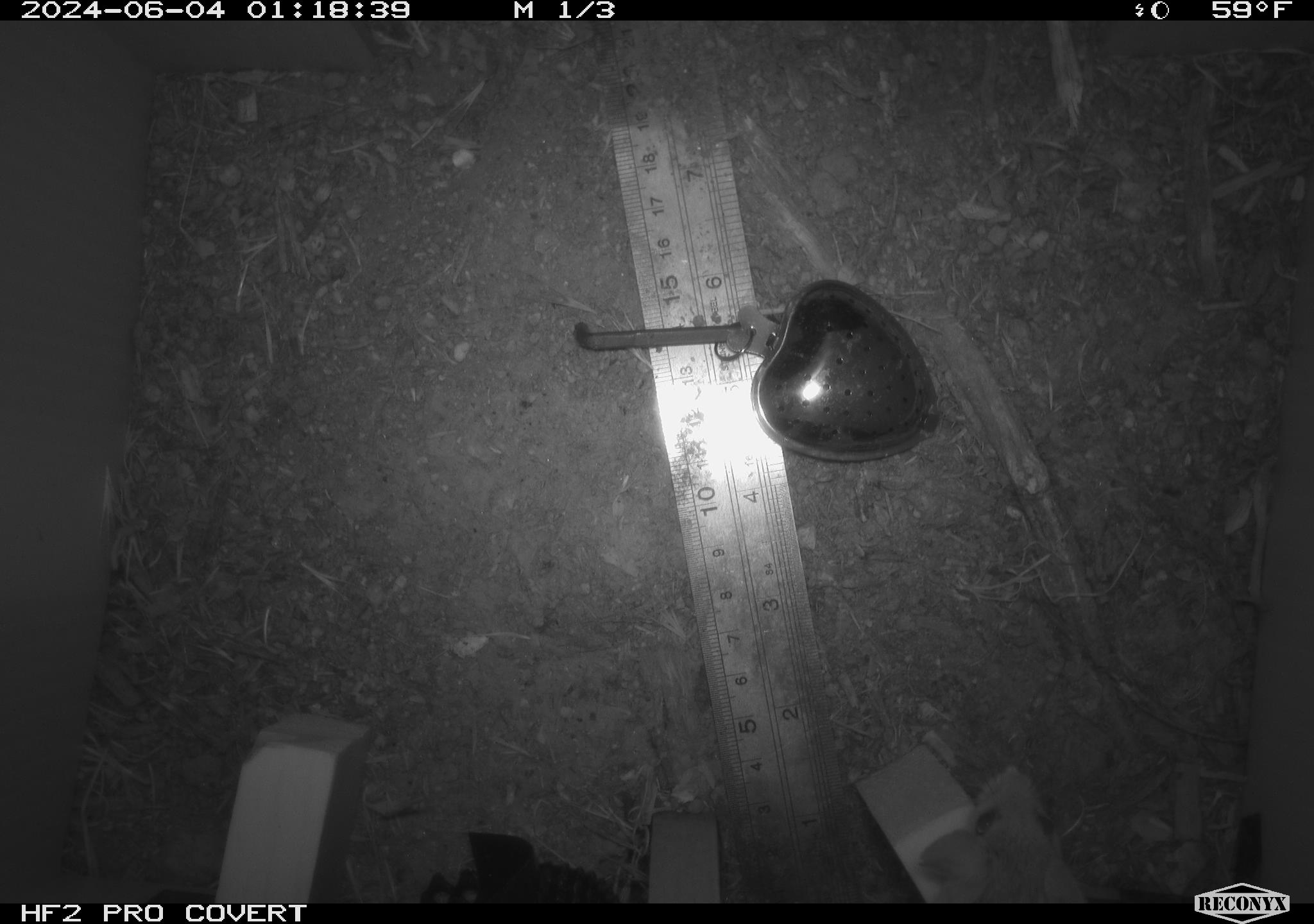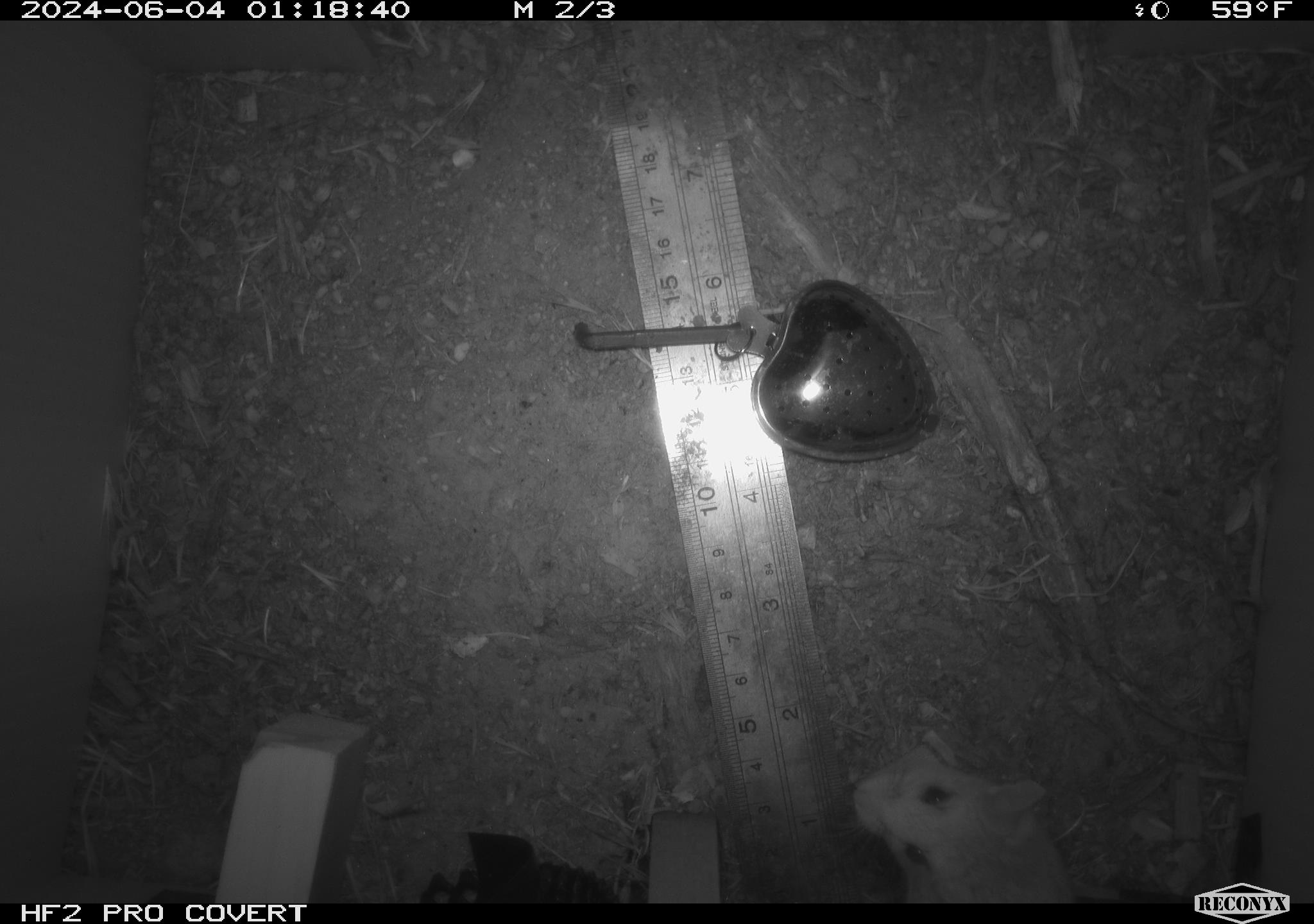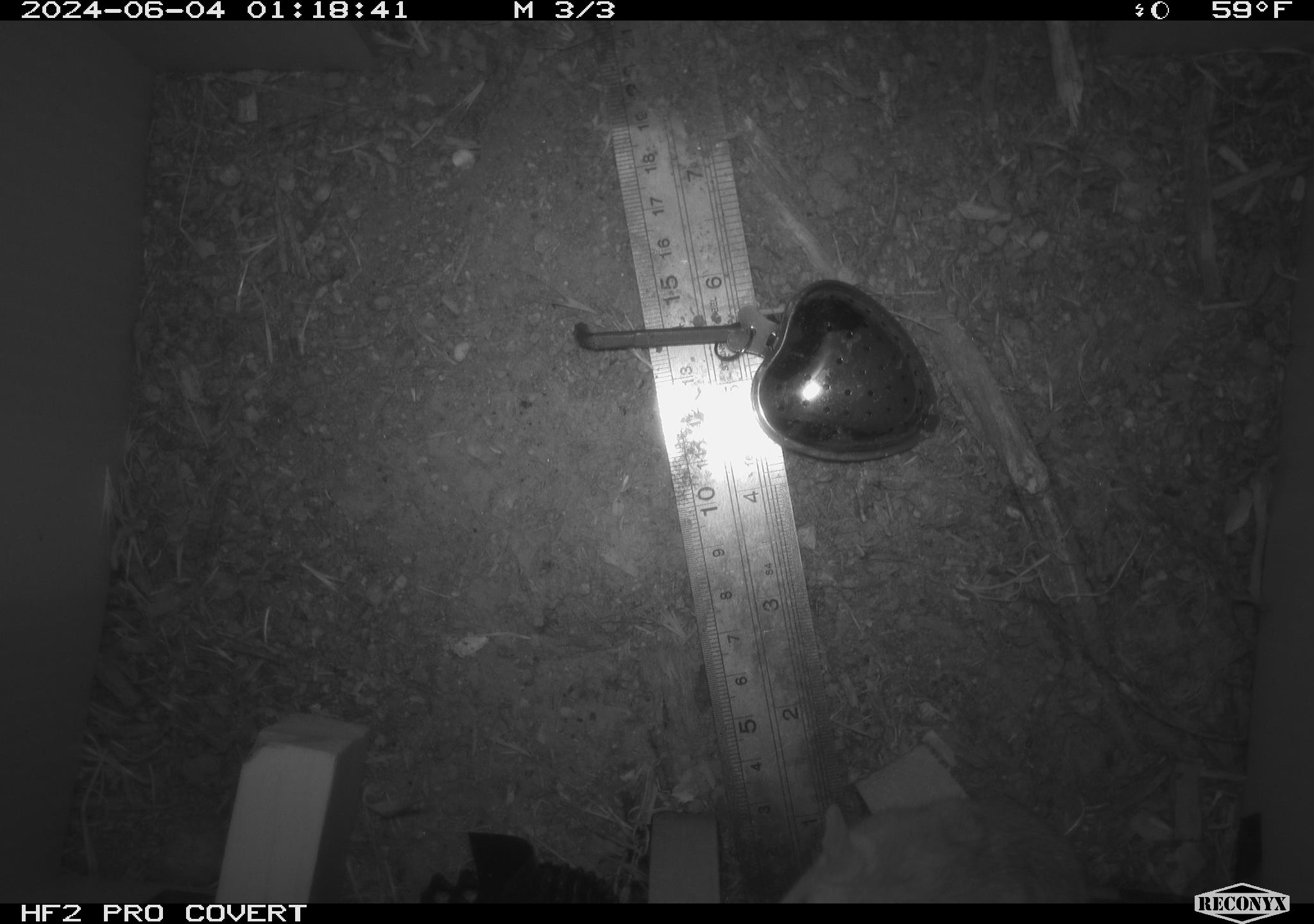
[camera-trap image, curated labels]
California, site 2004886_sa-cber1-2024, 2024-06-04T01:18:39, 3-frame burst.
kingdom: Animalia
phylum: Chordata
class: Mammalia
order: Rodentia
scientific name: Rodentia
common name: mouse species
Mouse species (Rodentia).